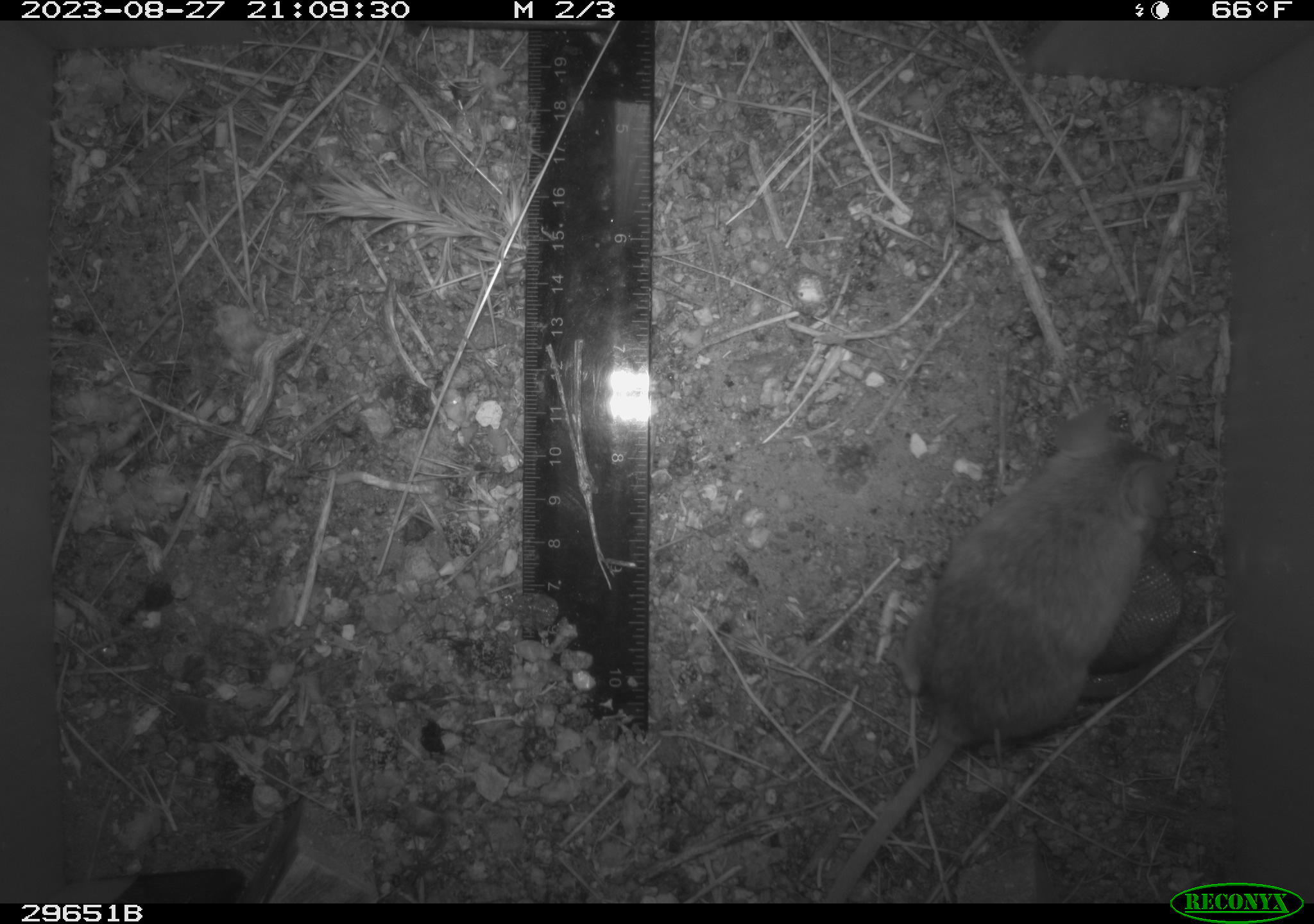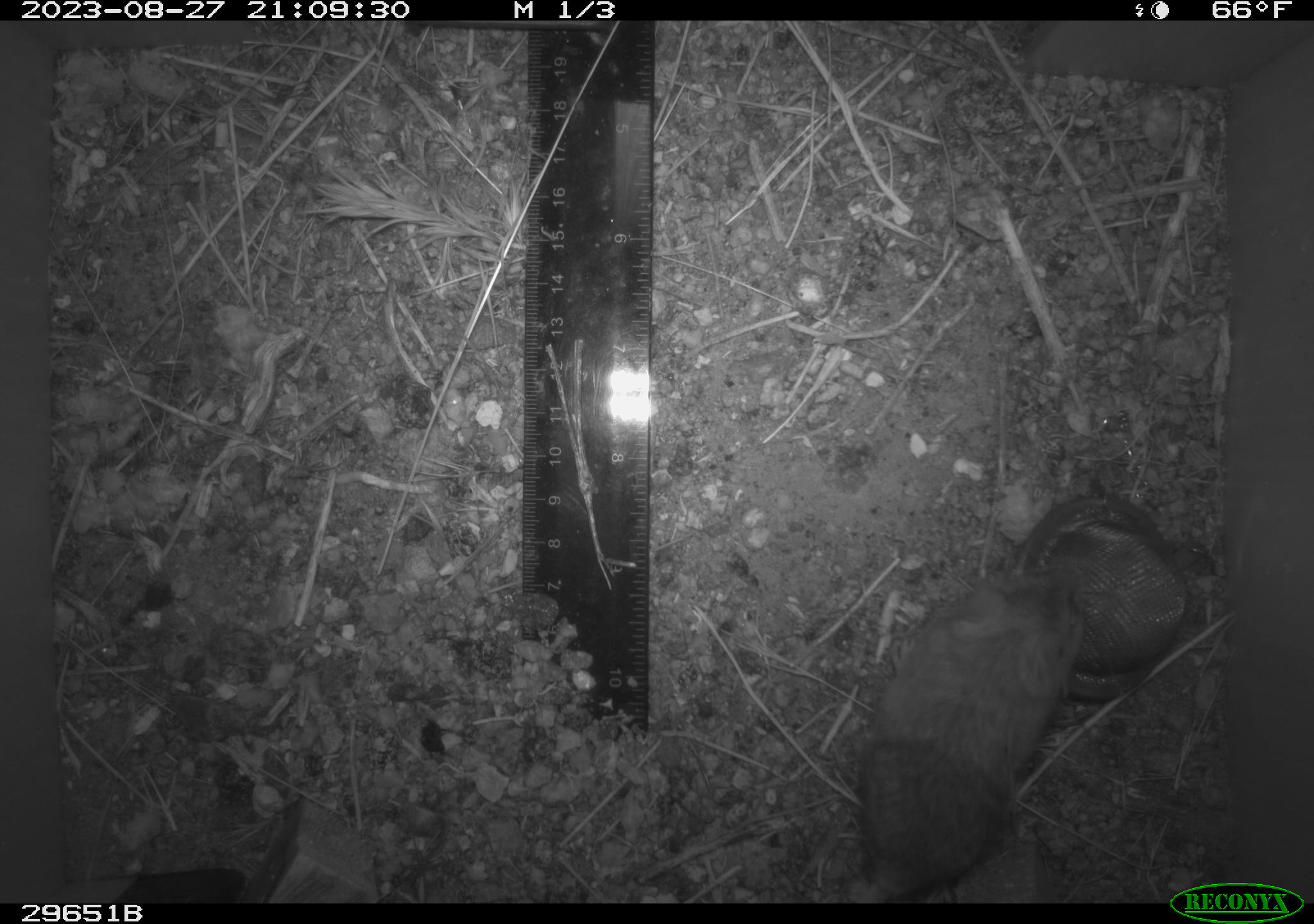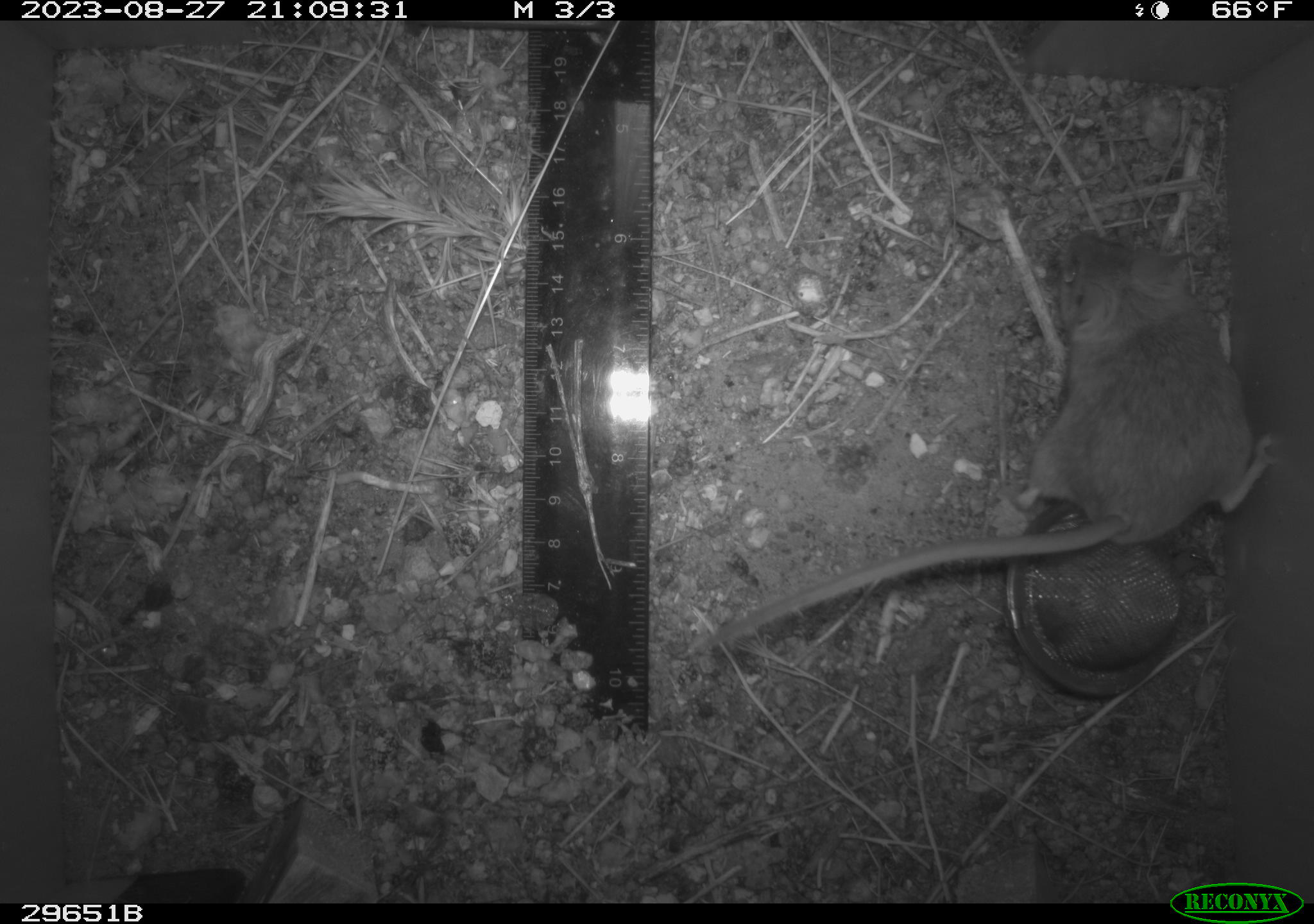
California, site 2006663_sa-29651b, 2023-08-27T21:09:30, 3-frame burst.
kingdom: Animalia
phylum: Chordata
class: Mammalia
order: Rodentia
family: Heteromyidae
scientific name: Heteromyidae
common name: kangaroo rats and pocket mice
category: heteromyidae family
Heteromyidae family (kangaroo rats and pocket mice) (Heteromyidae).